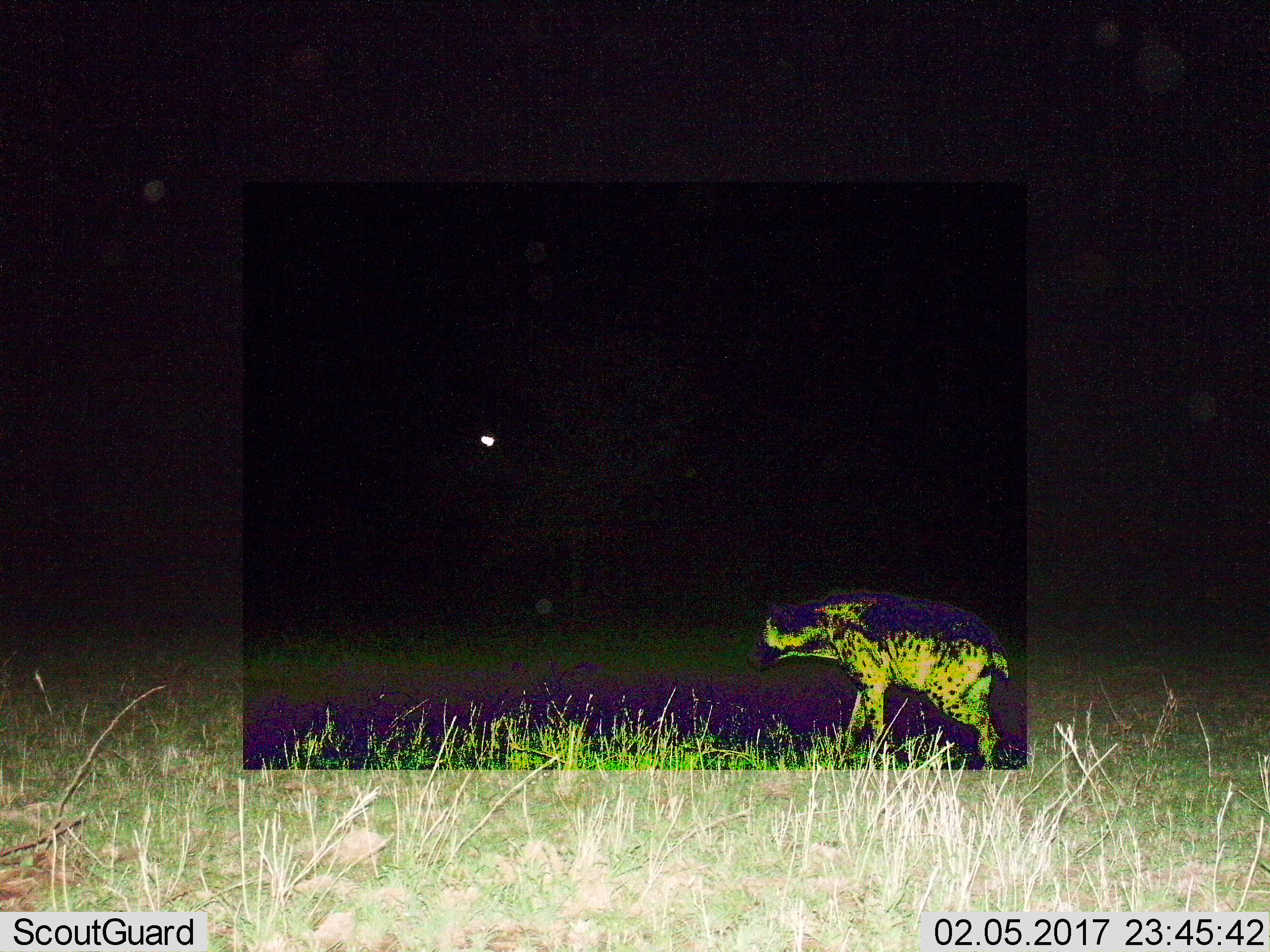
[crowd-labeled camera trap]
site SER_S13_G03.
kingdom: Animalia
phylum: Chordata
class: Mammalia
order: Carnivora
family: Hyaenidae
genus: Crocuta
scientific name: Crocuta crocuta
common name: spotted hyena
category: hyenaspotted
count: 1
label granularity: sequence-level